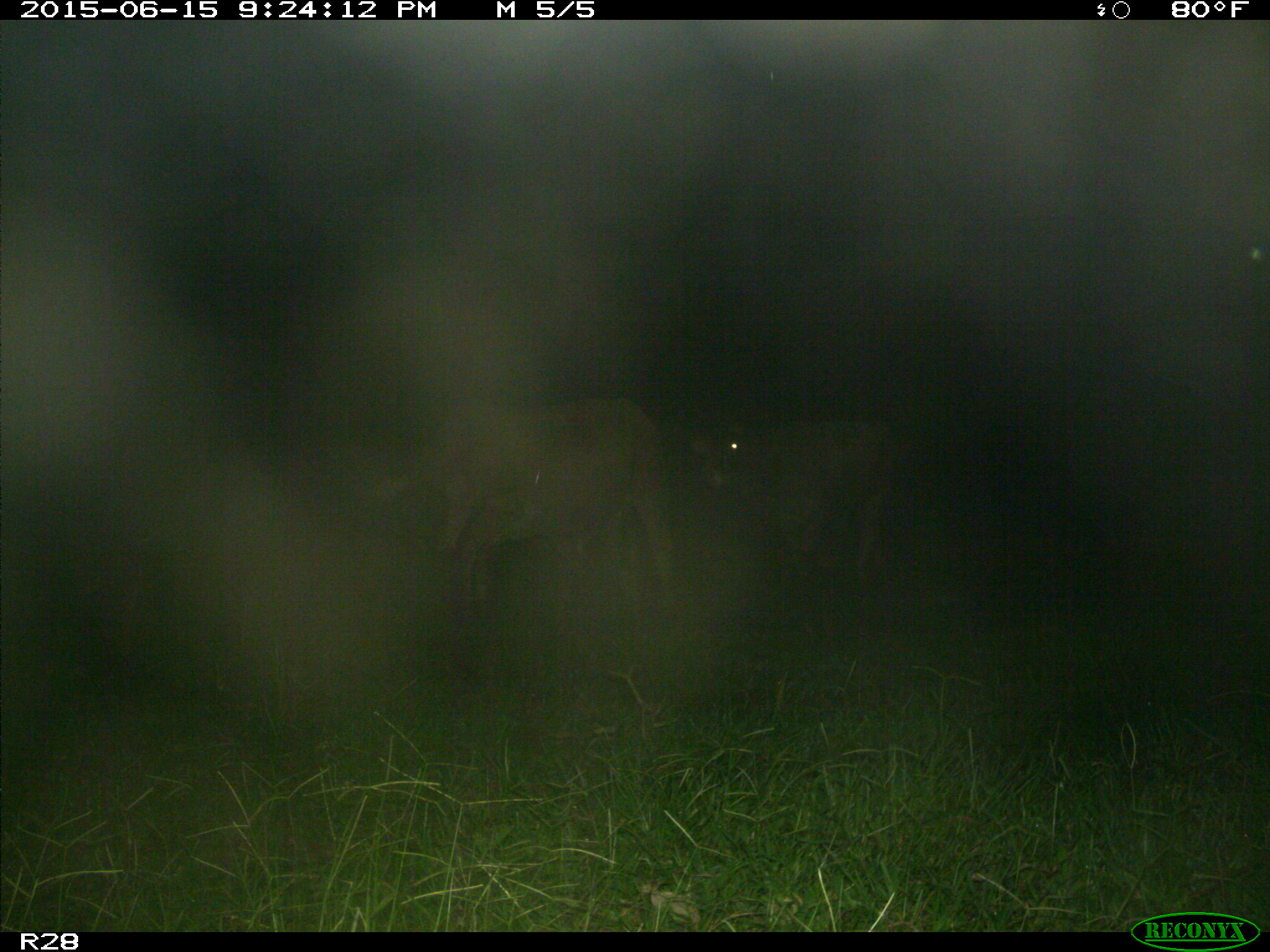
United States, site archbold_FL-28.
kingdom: Animalia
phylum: Chordata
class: Mammalia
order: Artiodactyla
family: Bovidae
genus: Bos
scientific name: Bos taurus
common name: domestic cow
Bos taurus (domestic cow).